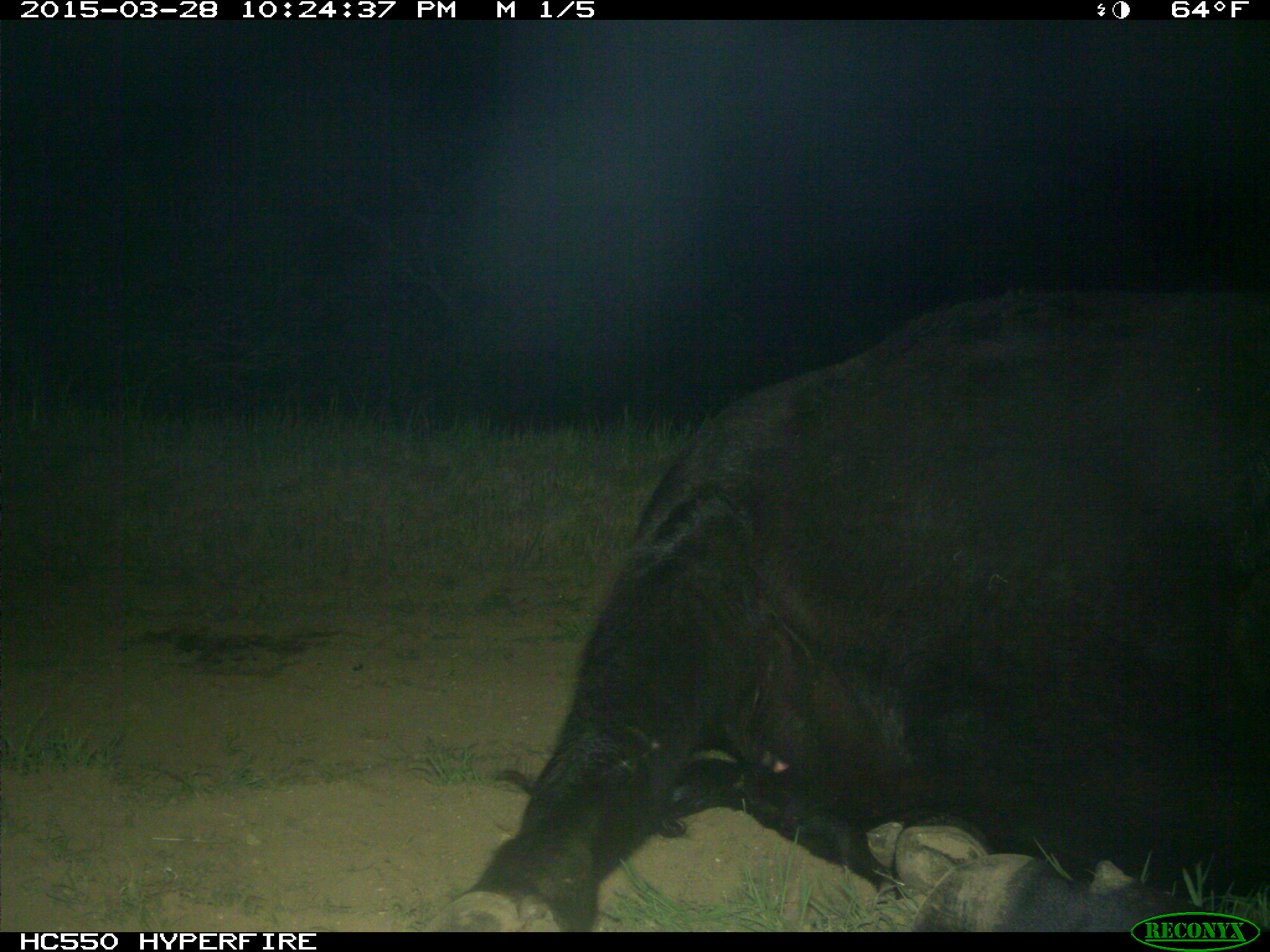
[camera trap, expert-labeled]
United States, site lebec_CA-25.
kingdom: Animalia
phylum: Chordata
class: Mammalia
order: Artiodactyla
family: Bovidae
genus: Bos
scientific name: Bos taurus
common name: domestic cow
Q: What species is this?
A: Bos taurus (domestic cow).